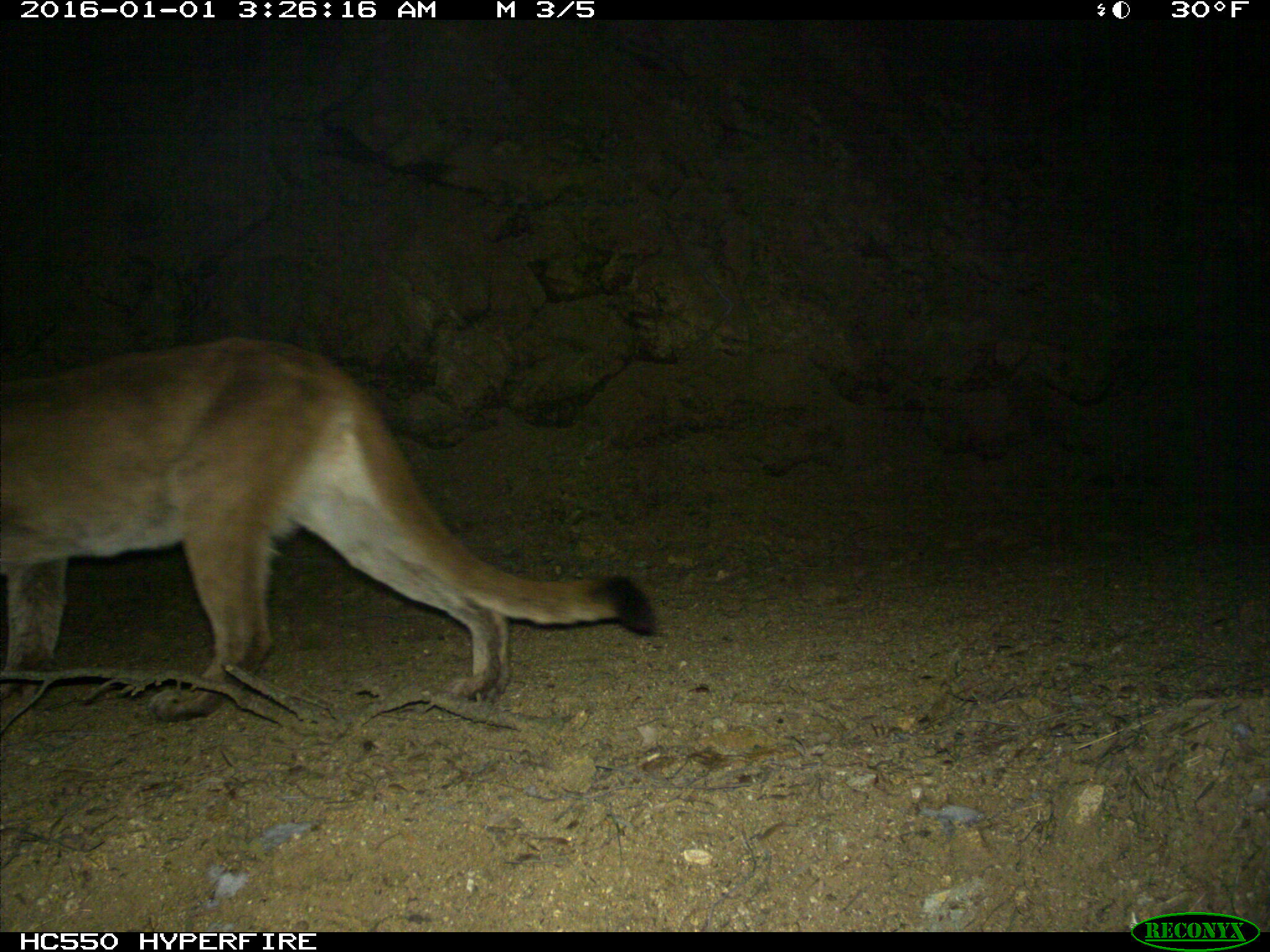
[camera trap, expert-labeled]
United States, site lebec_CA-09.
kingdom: Animalia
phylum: Chordata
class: Mammalia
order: Carnivora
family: Felidae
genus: Puma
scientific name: Puma concolor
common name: mountain lion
Puma concolor (mountain lion).